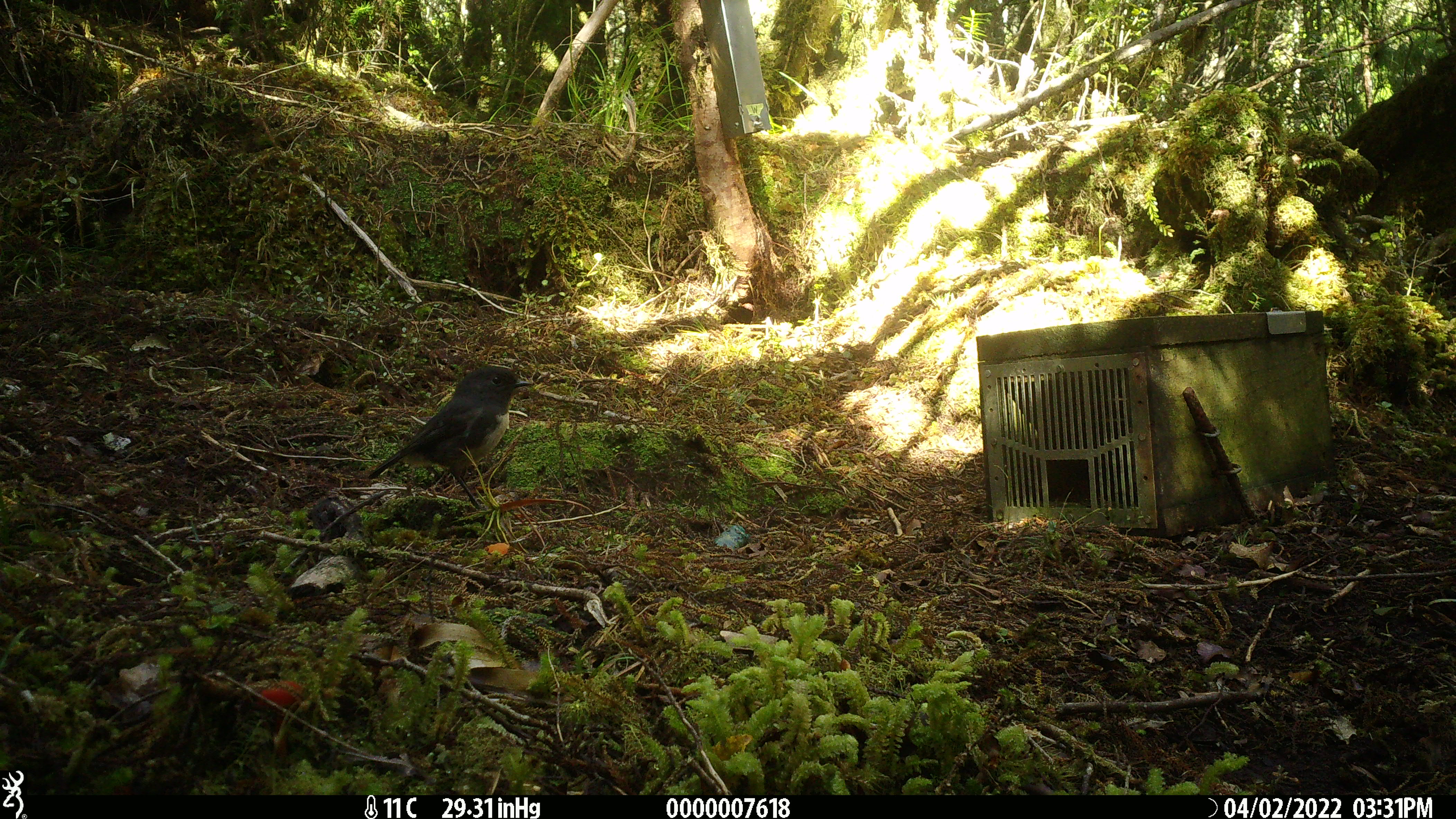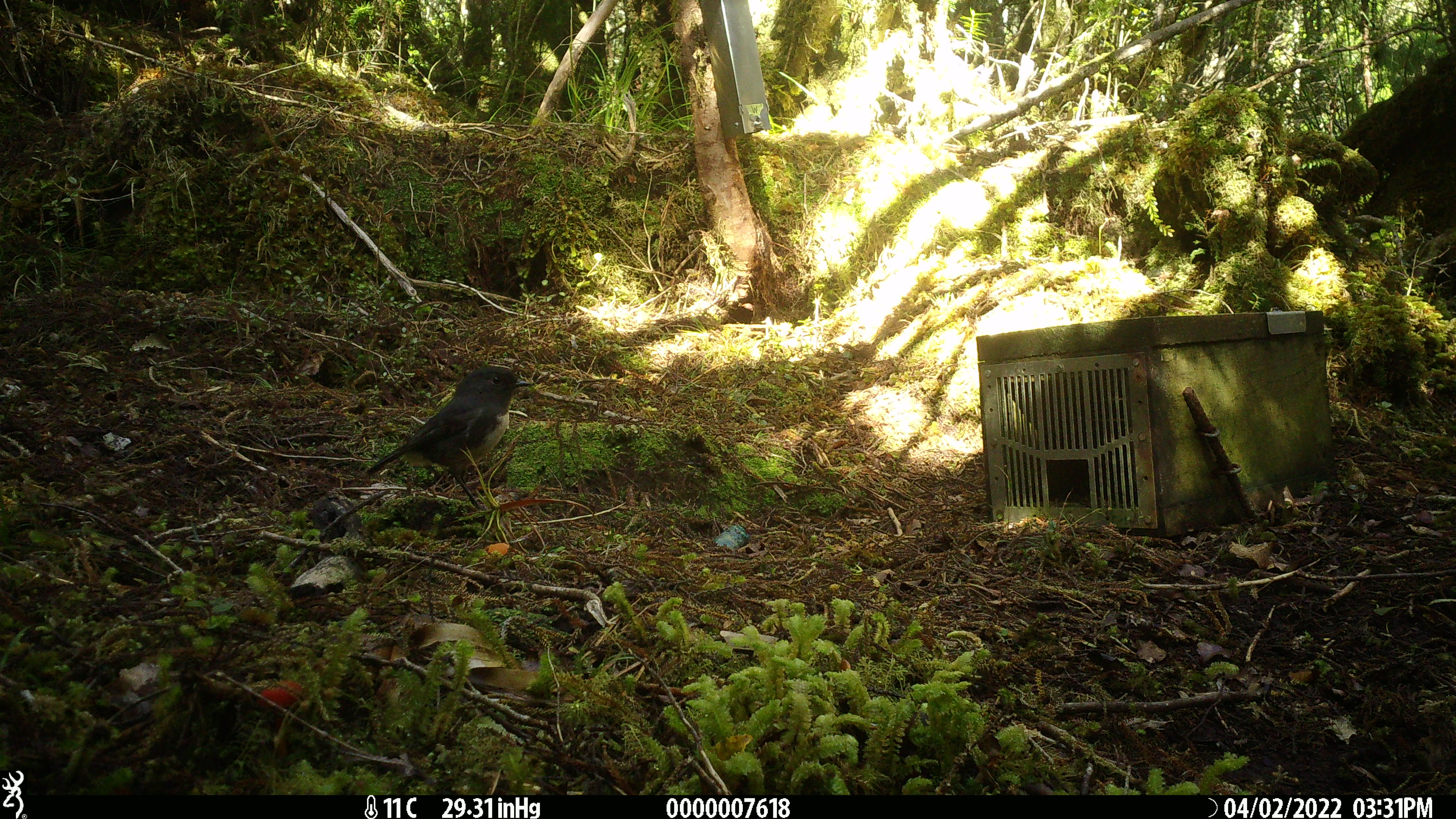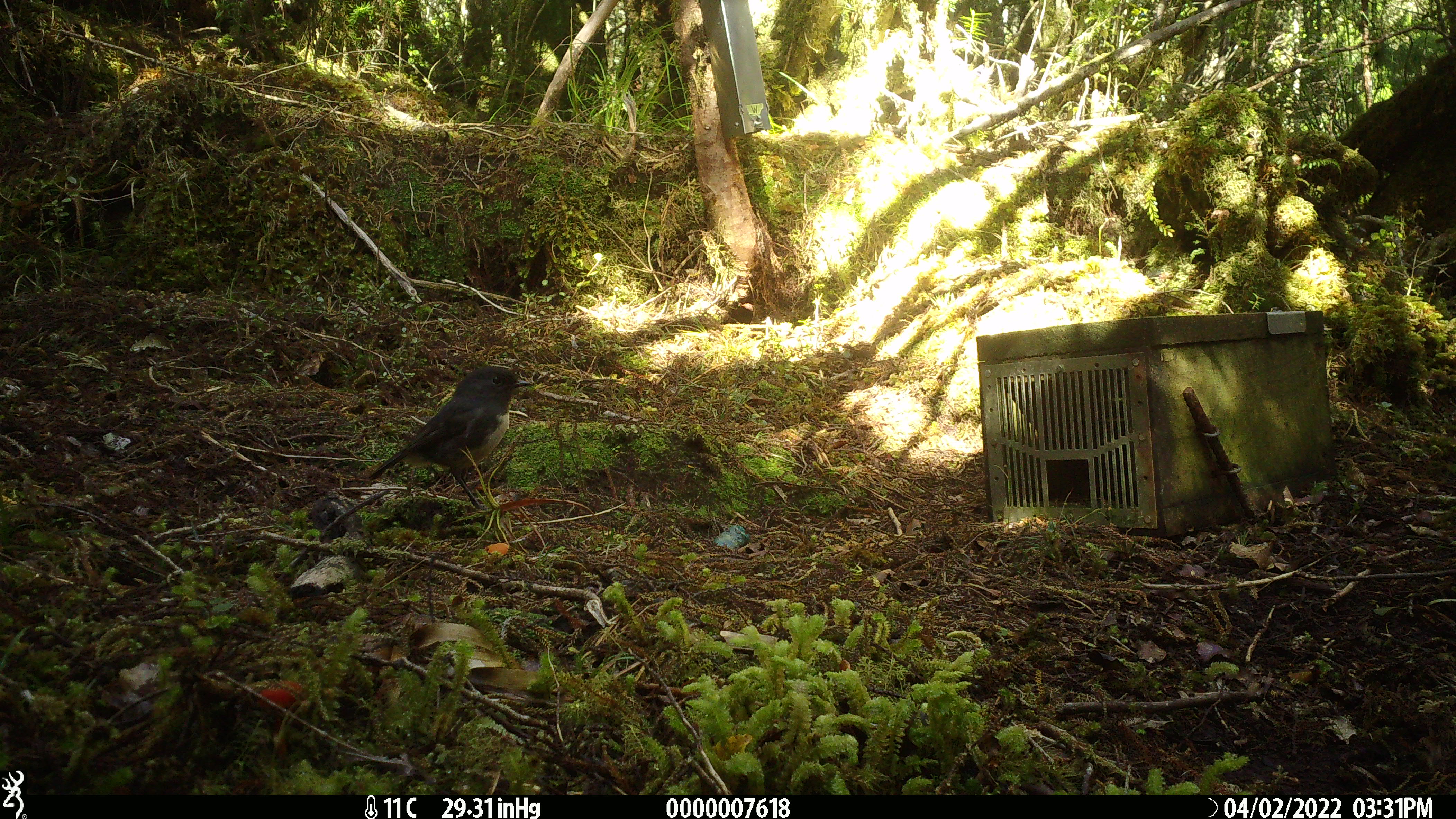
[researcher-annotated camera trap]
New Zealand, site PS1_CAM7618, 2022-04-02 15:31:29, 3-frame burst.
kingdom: Animalia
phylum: Chordata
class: Aves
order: Passeriformes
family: Petroicidae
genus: Petroica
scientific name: Petroica australis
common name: new zealand robin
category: robin